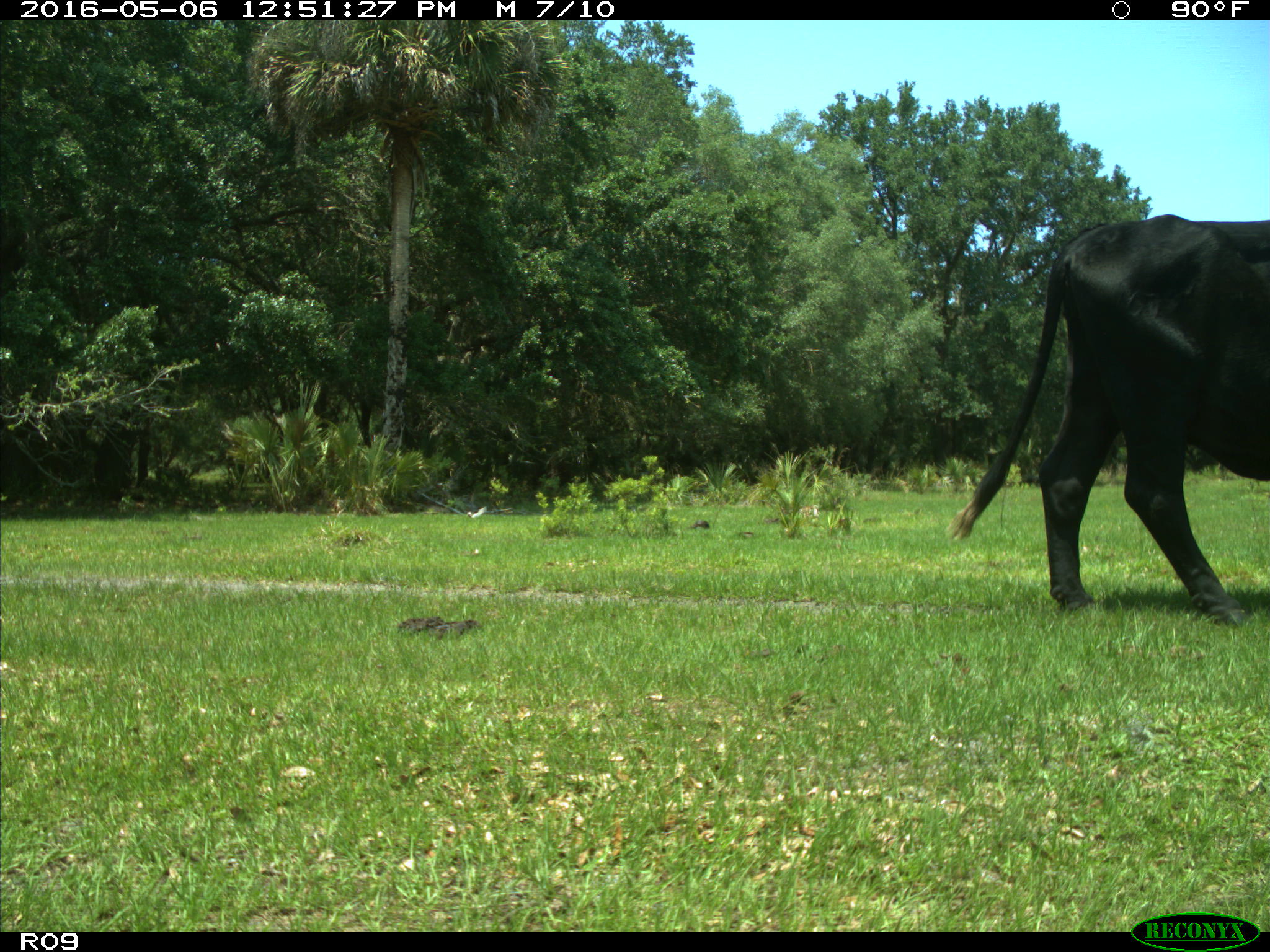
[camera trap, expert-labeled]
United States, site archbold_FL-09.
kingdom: Animalia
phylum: Chordata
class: Mammalia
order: Artiodactyla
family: Bovidae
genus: Bos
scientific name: Bos taurus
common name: domestic cow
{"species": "Bos taurus (domestic cow)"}